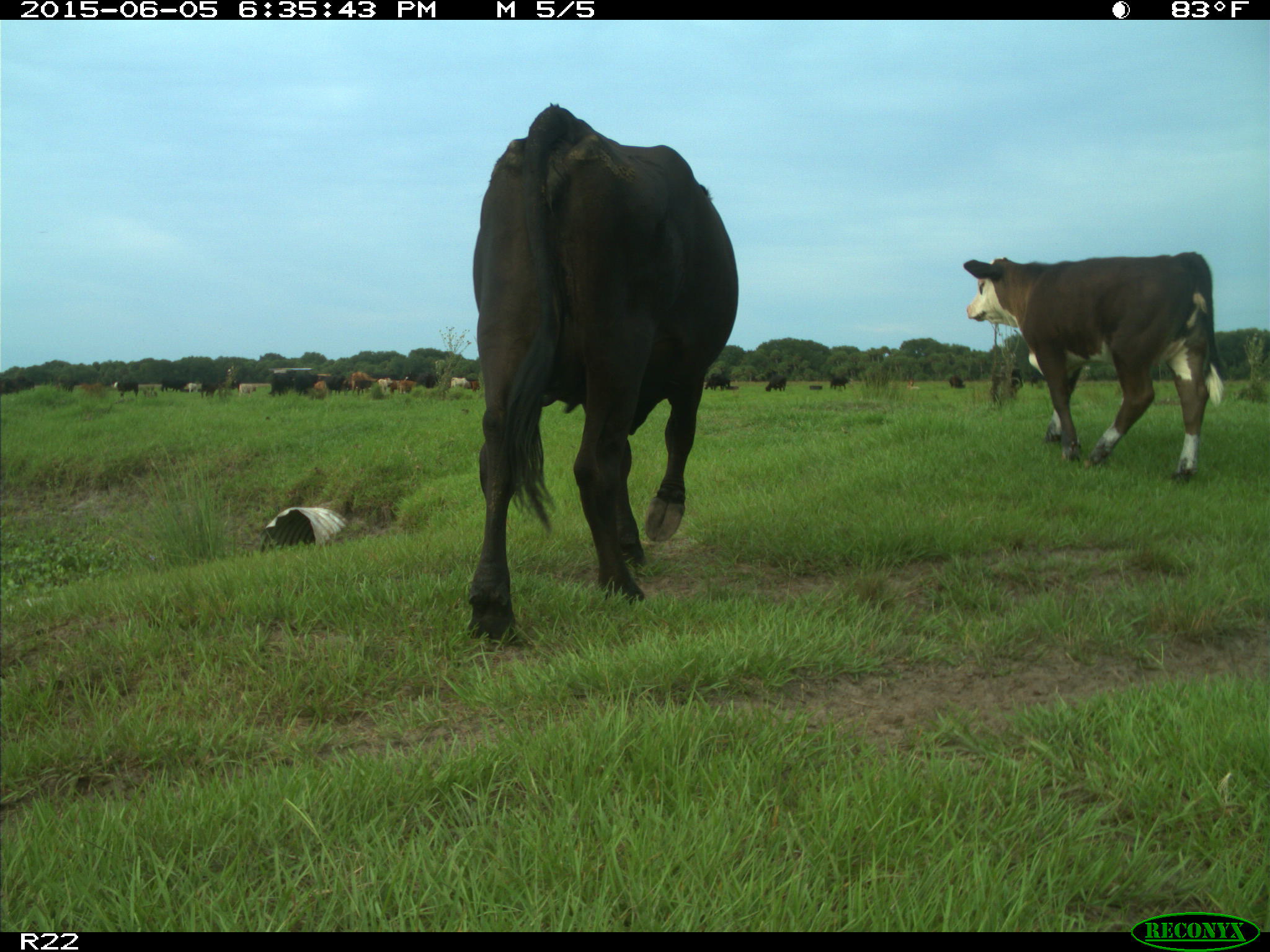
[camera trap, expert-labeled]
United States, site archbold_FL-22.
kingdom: Animalia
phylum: Chordata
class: Mammalia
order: Artiodactyla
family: Bovidae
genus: Bos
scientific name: Bos taurus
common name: domestic cow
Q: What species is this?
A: Bos taurus (domestic cow).